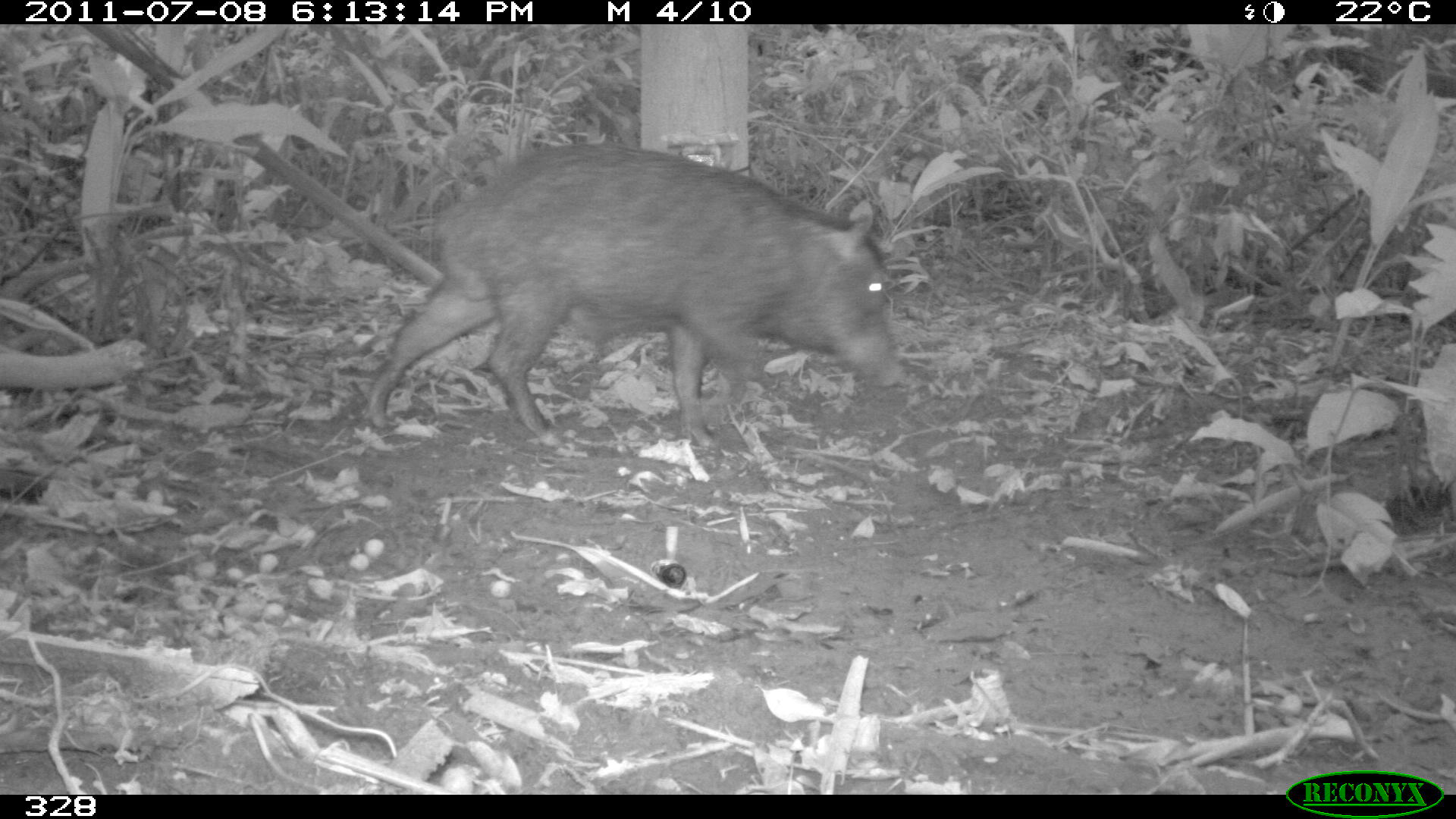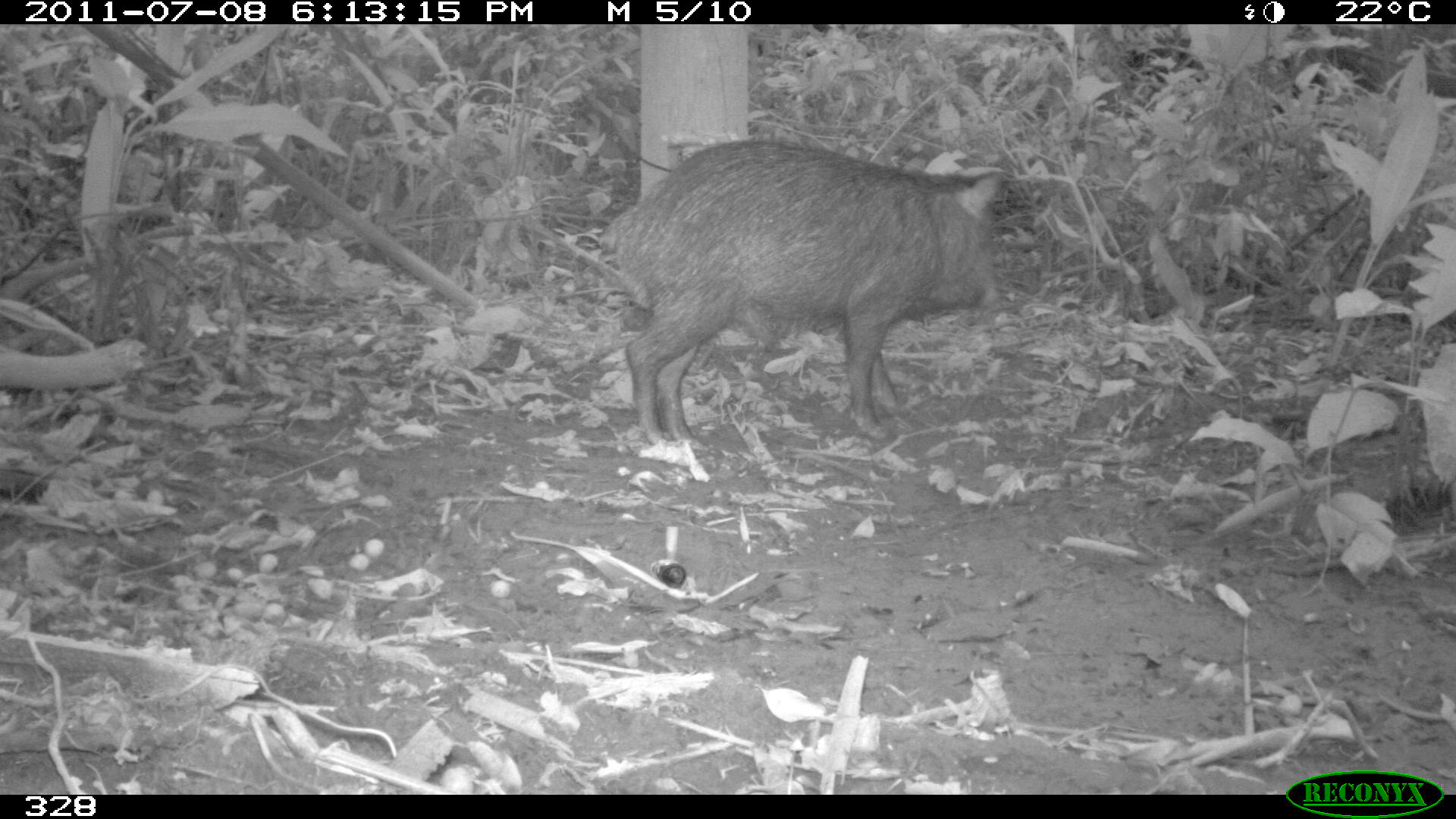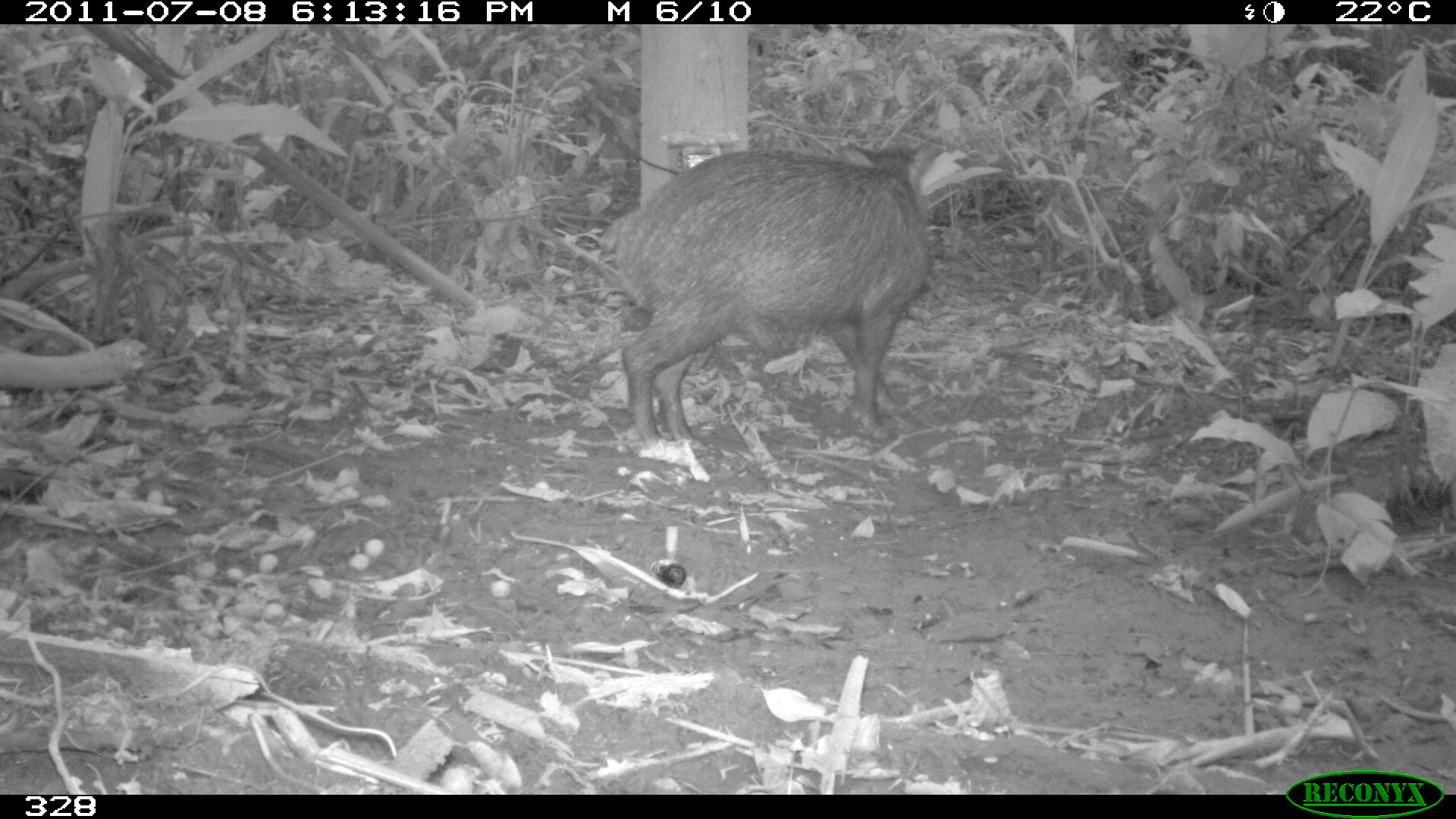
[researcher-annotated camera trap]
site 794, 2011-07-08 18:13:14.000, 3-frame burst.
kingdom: Animalia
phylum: Chordata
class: Mammalia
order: Artiodactyla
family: Tayassuidae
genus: Tayassu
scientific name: Tayassu pecari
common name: white-lipped peccary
Tayassu pecari (white-lipped peccary).